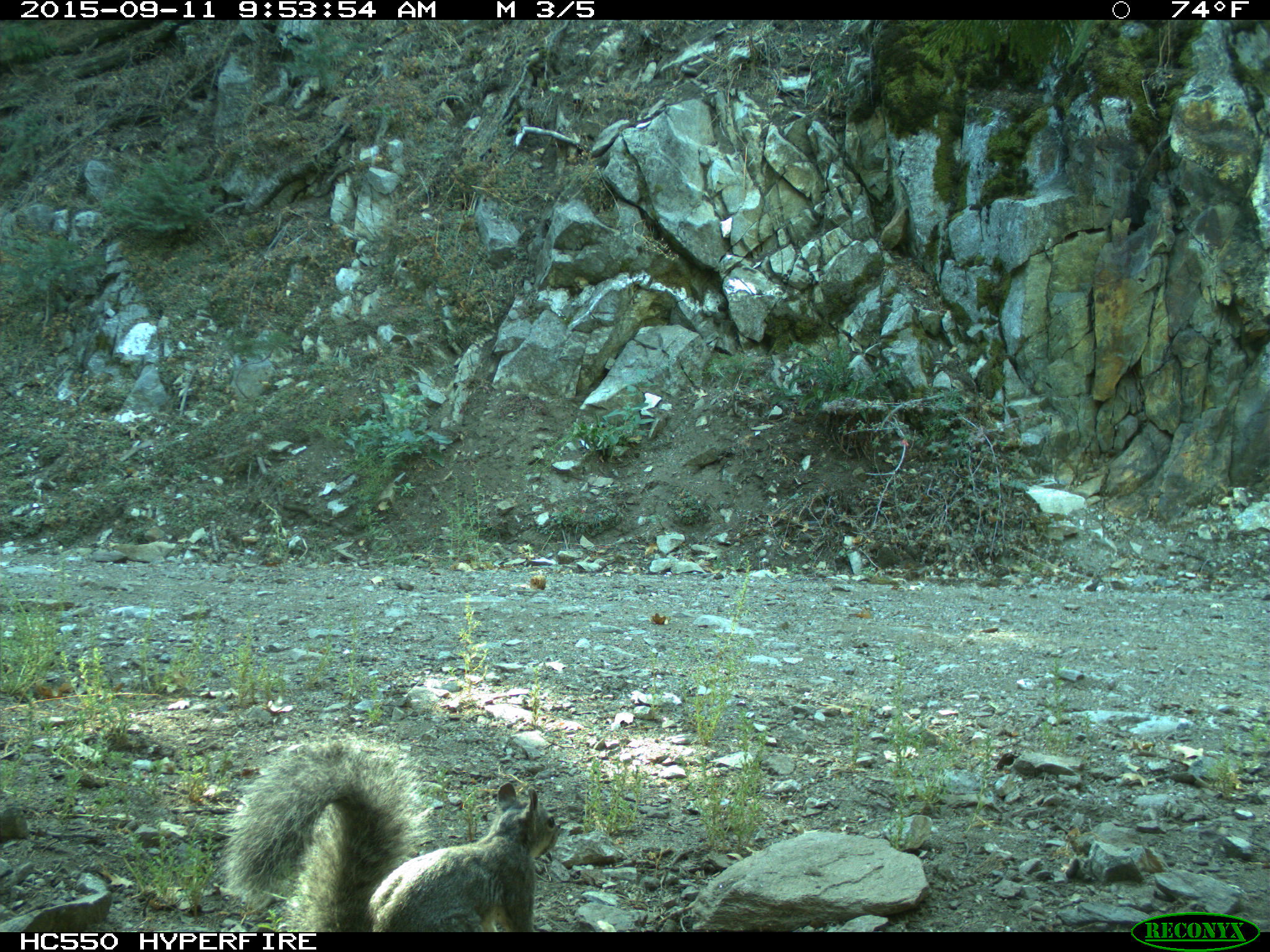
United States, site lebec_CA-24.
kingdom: Animalia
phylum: Chordata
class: Mammalia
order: Rodentia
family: Sciuridae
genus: Sciurus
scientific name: Sciurus carolinensis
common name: eastern gray squirrel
Sciurus carolinensis (eastern gray squirrel).